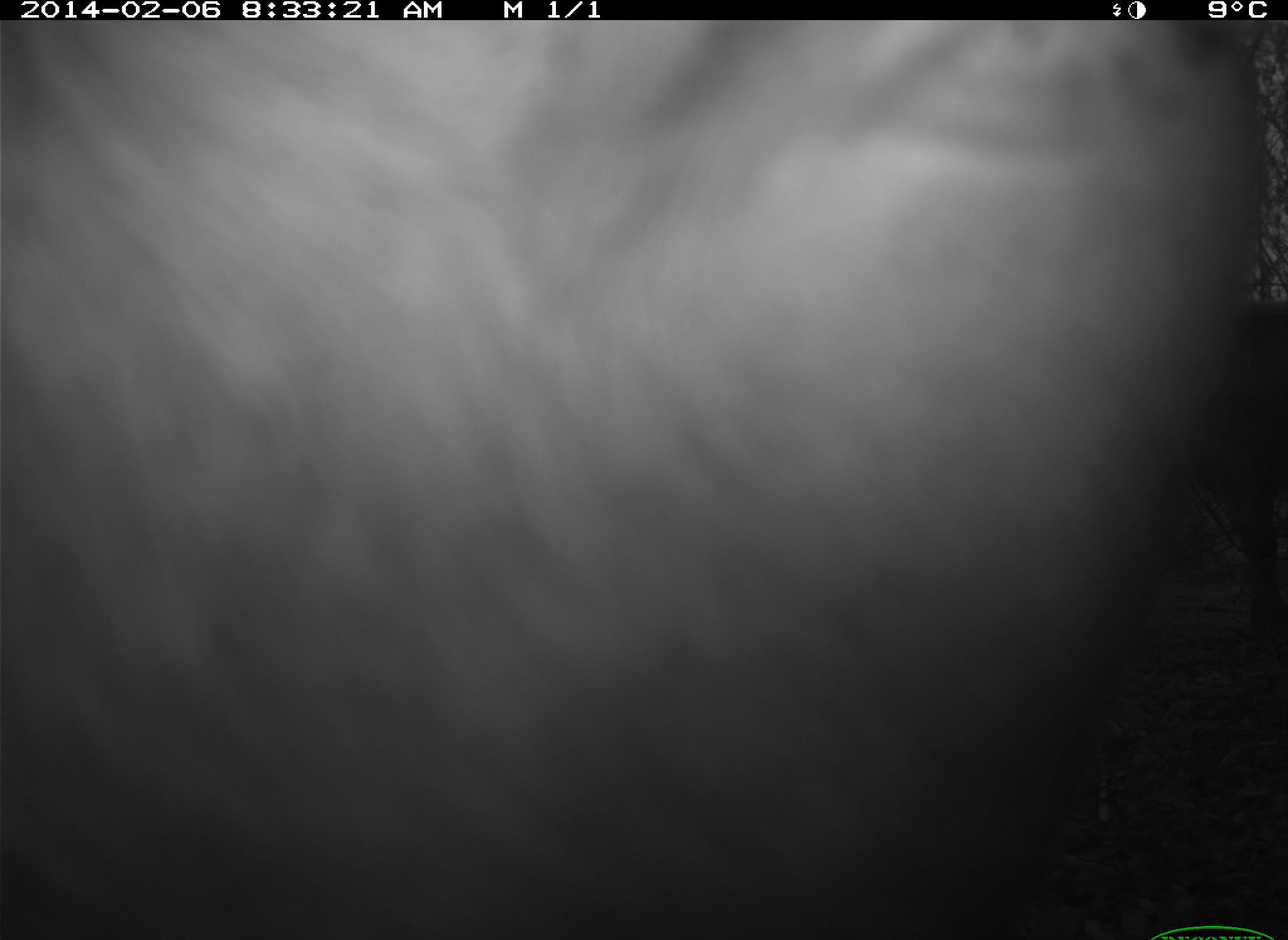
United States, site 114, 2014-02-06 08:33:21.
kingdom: Animalia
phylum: Chordata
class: Mammalia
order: Artiodactyla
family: Bovidae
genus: Bos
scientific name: Bos taurus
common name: cow